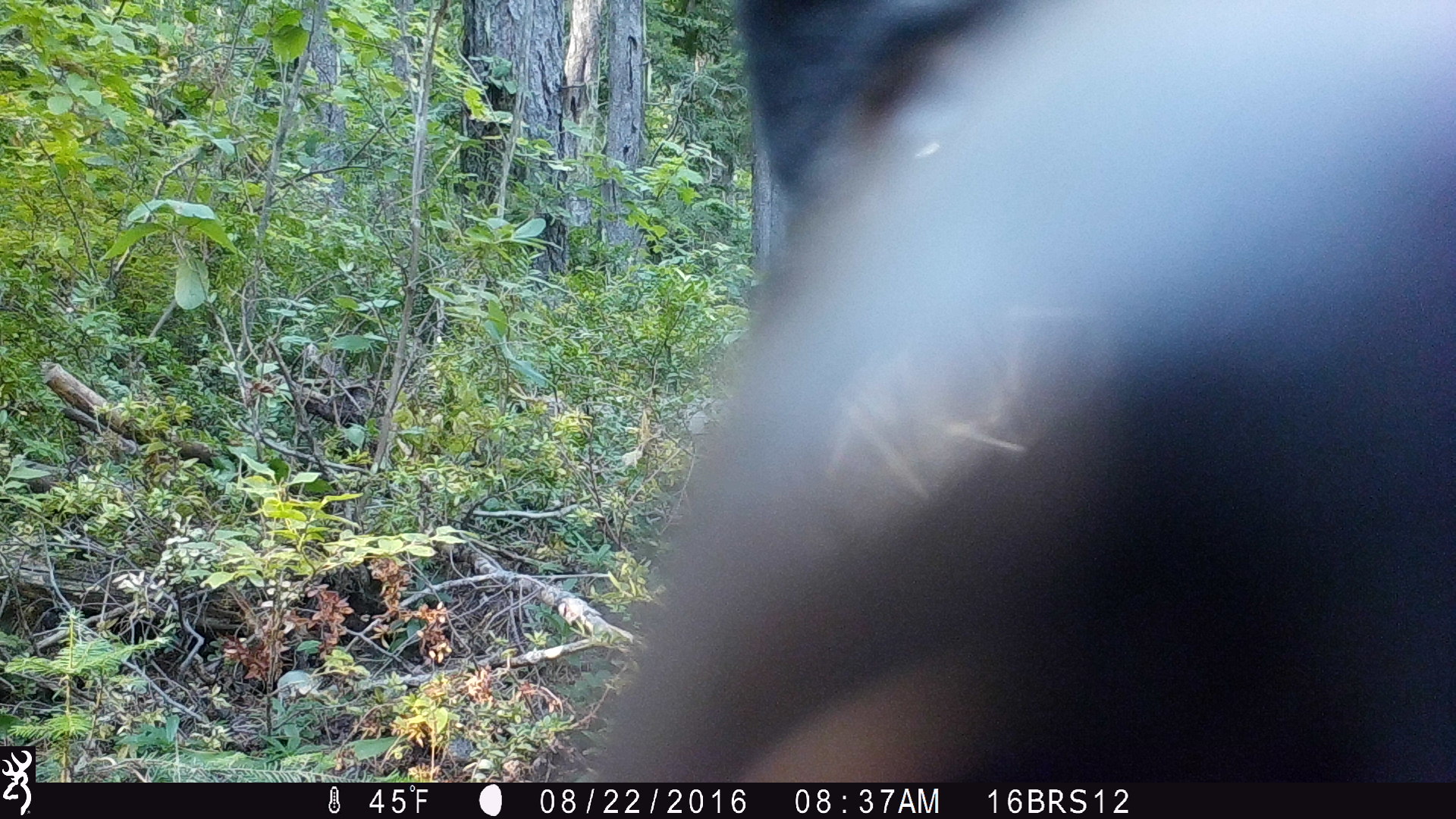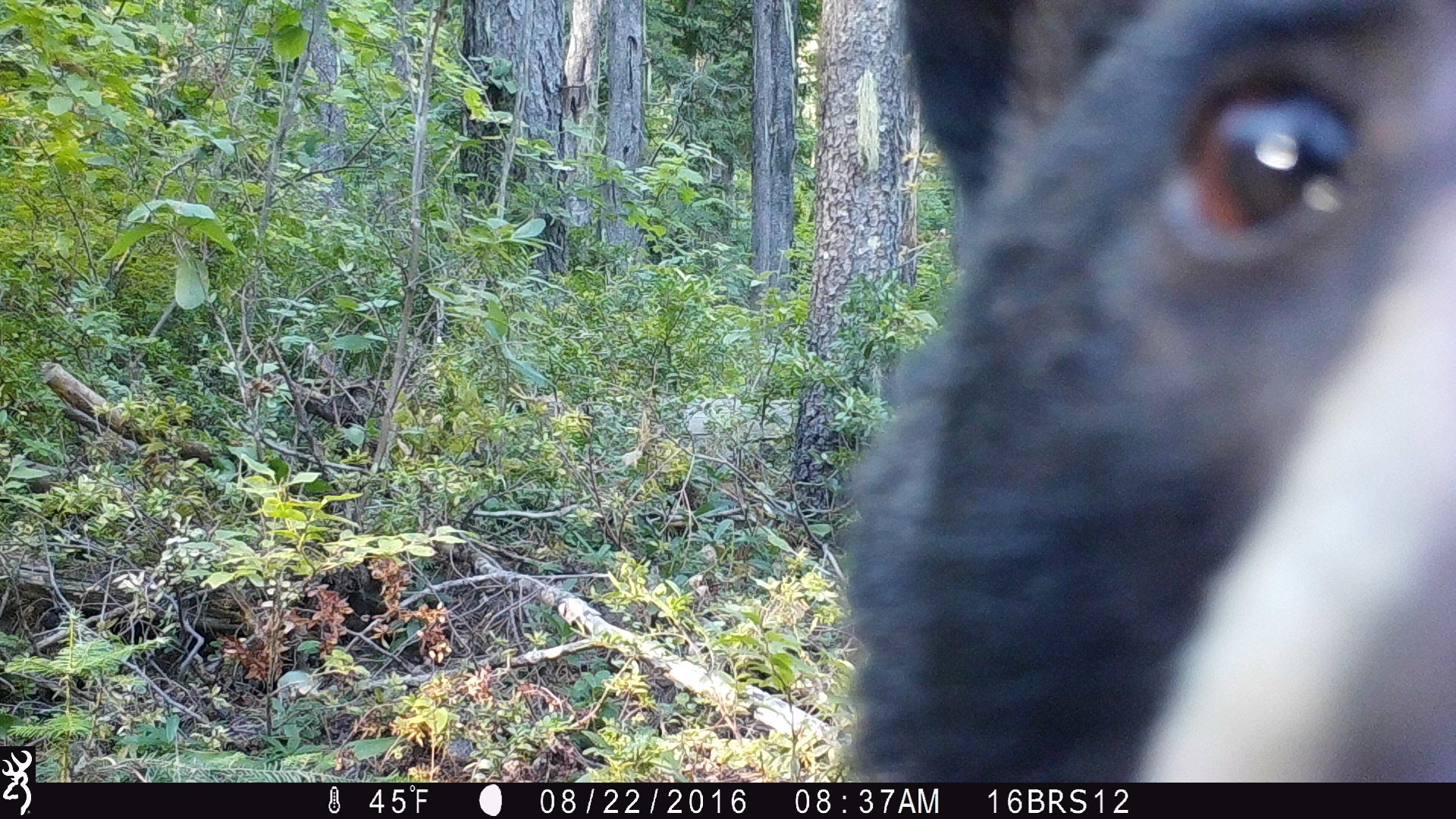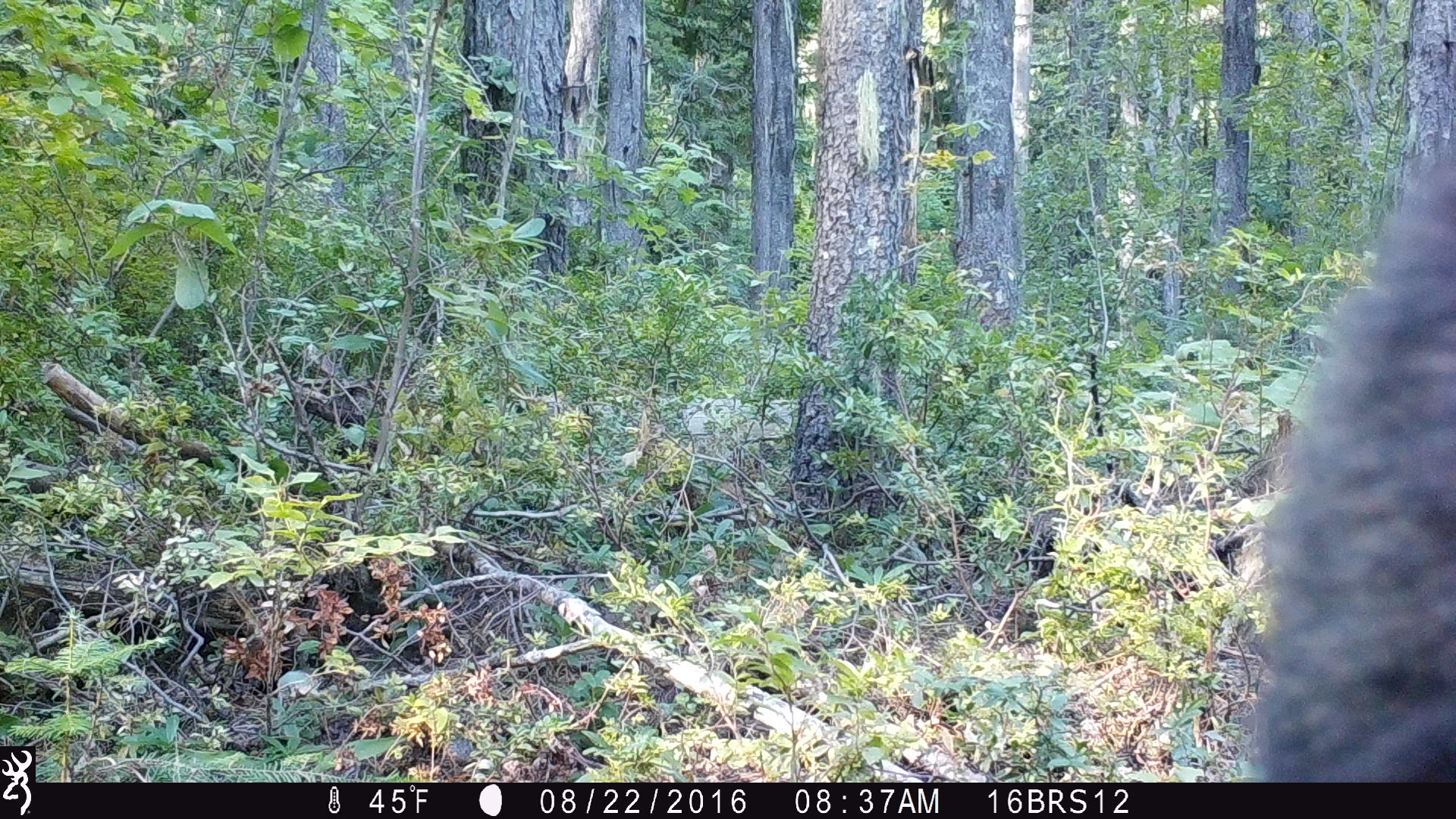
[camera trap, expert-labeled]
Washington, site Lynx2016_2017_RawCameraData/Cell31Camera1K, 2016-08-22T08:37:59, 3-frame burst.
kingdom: Animalia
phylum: Chordata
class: Mammalia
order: Carnivora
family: Ursidae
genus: Ursus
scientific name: Ursus americanus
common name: american black bear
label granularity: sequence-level